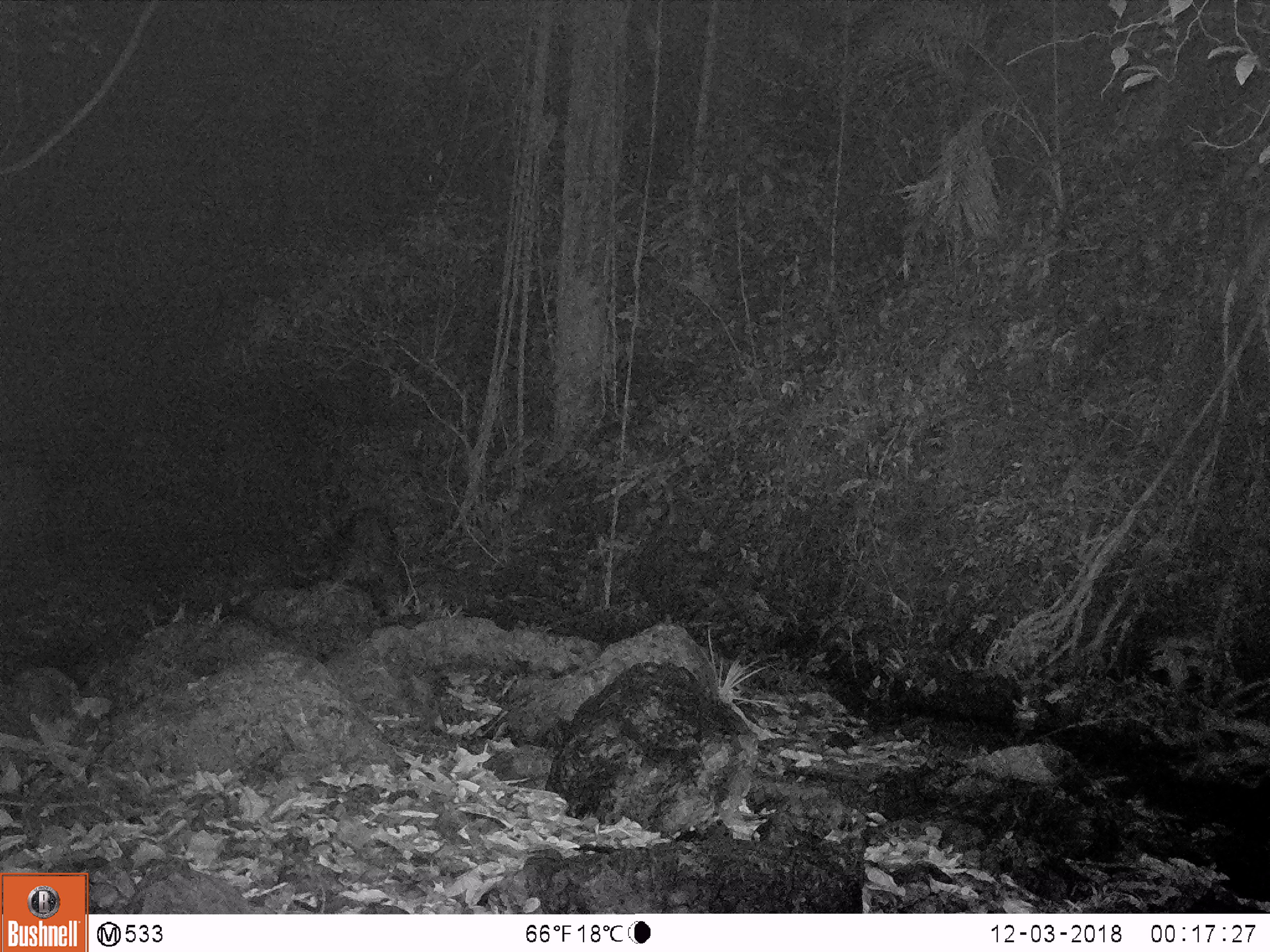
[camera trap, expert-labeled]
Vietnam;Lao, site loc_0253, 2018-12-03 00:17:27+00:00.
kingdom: Animalia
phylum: Chordata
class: Mammalia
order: Artiodactyla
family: Bovidae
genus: Capricornis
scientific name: Capricornis sumatraensis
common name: chinese serow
Chinese serow (Capricornis sumatraensis). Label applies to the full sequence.